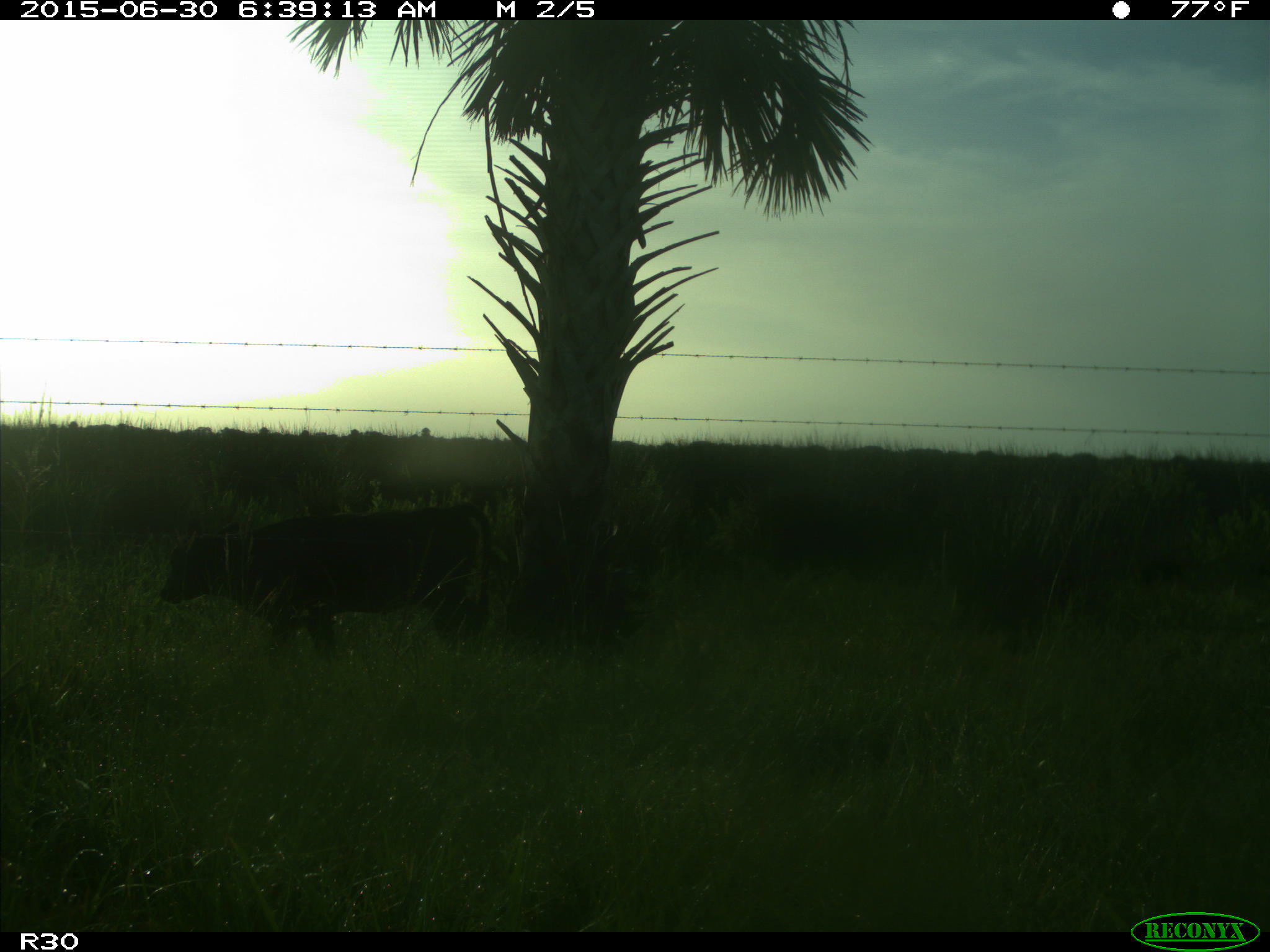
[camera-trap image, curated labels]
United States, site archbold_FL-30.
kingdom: Animalia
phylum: Chordata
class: Mammalia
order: Artiodactyla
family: Bovidae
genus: Bos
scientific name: Bos taurus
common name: domestic cow